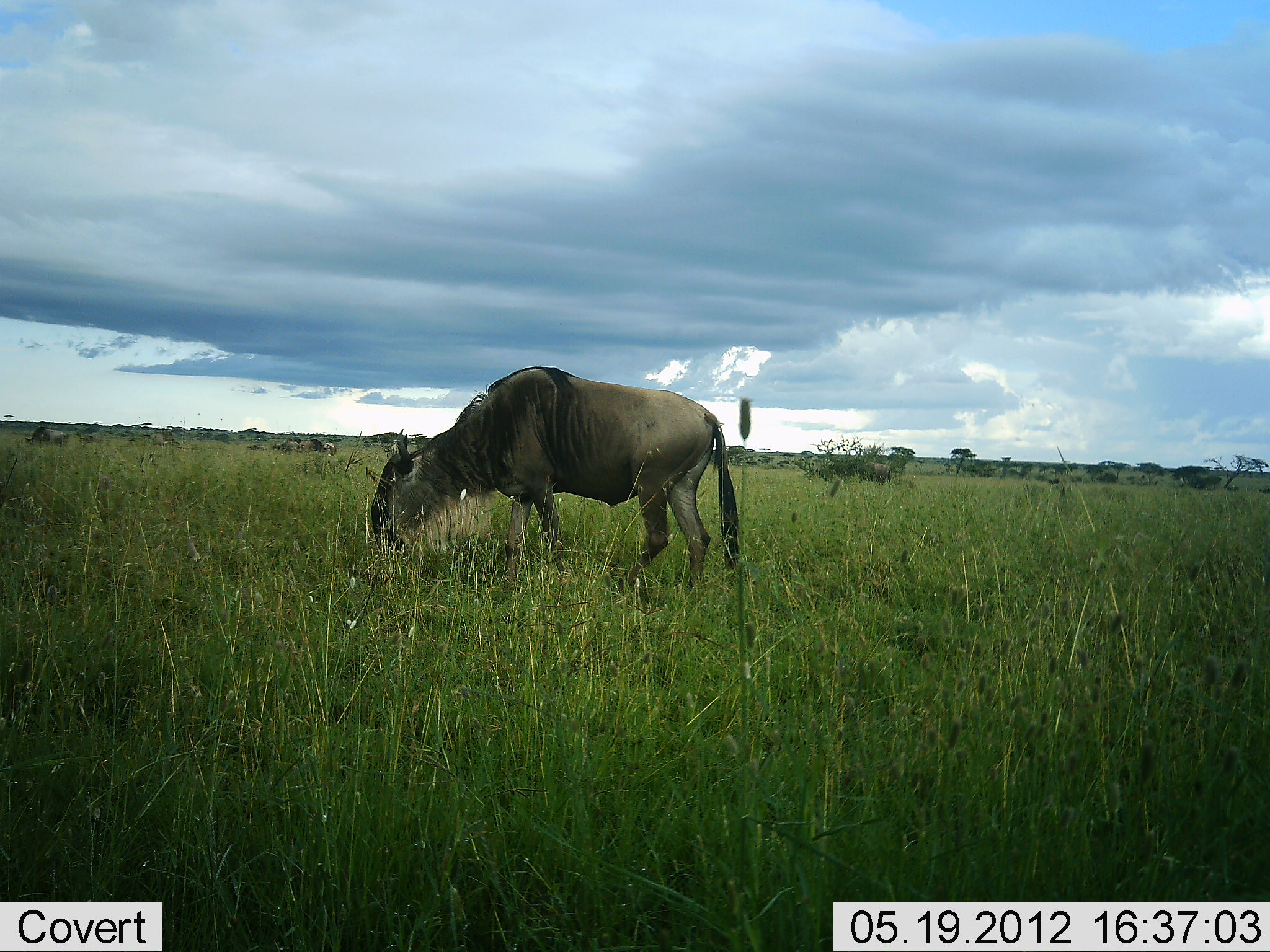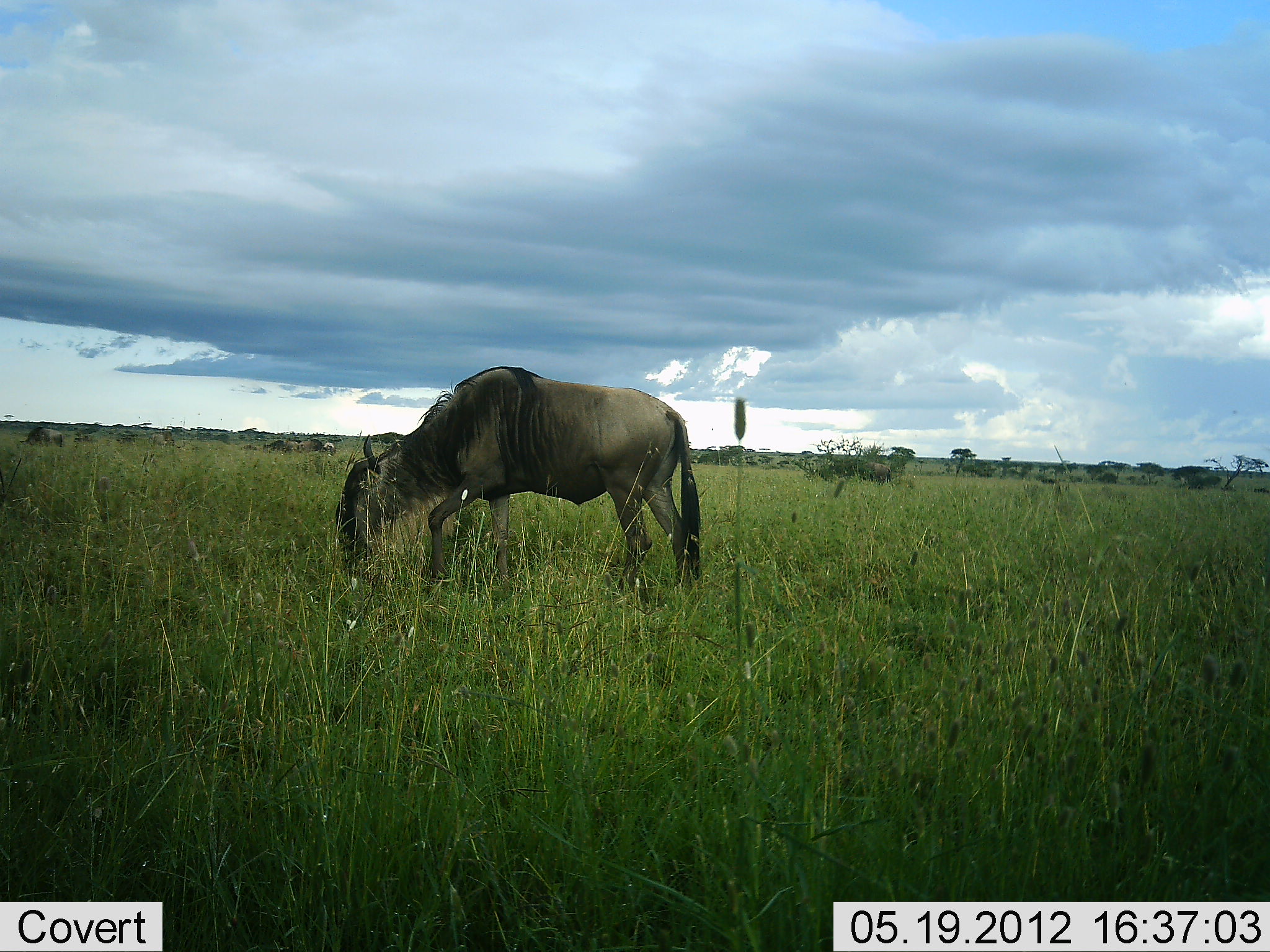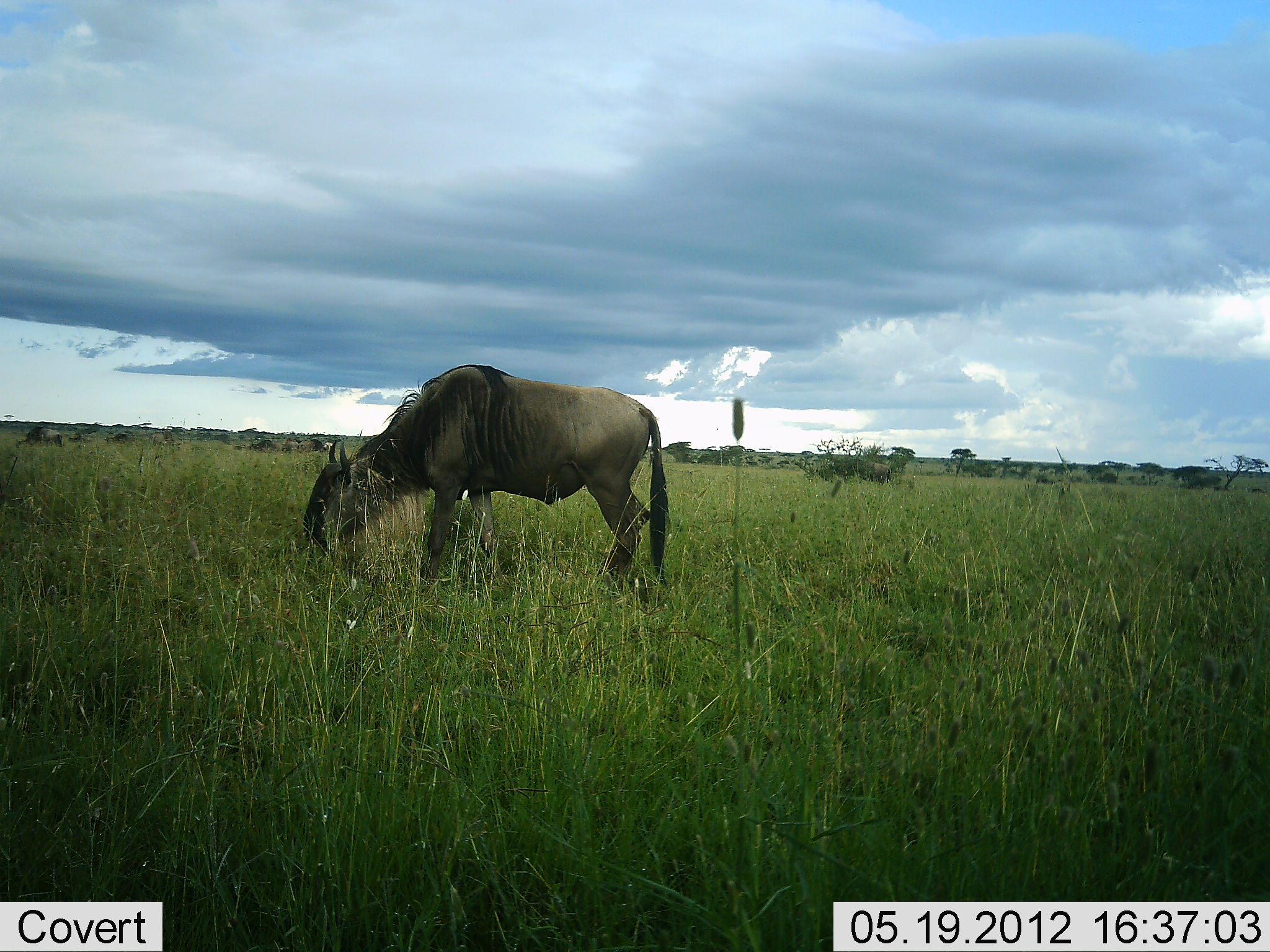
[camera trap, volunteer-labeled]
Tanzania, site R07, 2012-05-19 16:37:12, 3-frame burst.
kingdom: Animalia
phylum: Chordata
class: Mammalia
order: Artiodactyla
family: Bovidae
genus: Connochaetes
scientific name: Connochaetes taurinus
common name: blue wildebeest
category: wildebeest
Wildebeest (blue wildebeest) (Connochaetes taurinus), count 4. Behavior (volunteer vote fractions): standing 0%, resting 0%, moving 40%, interacting 0%. Young present (vote fraction): 0%. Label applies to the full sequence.